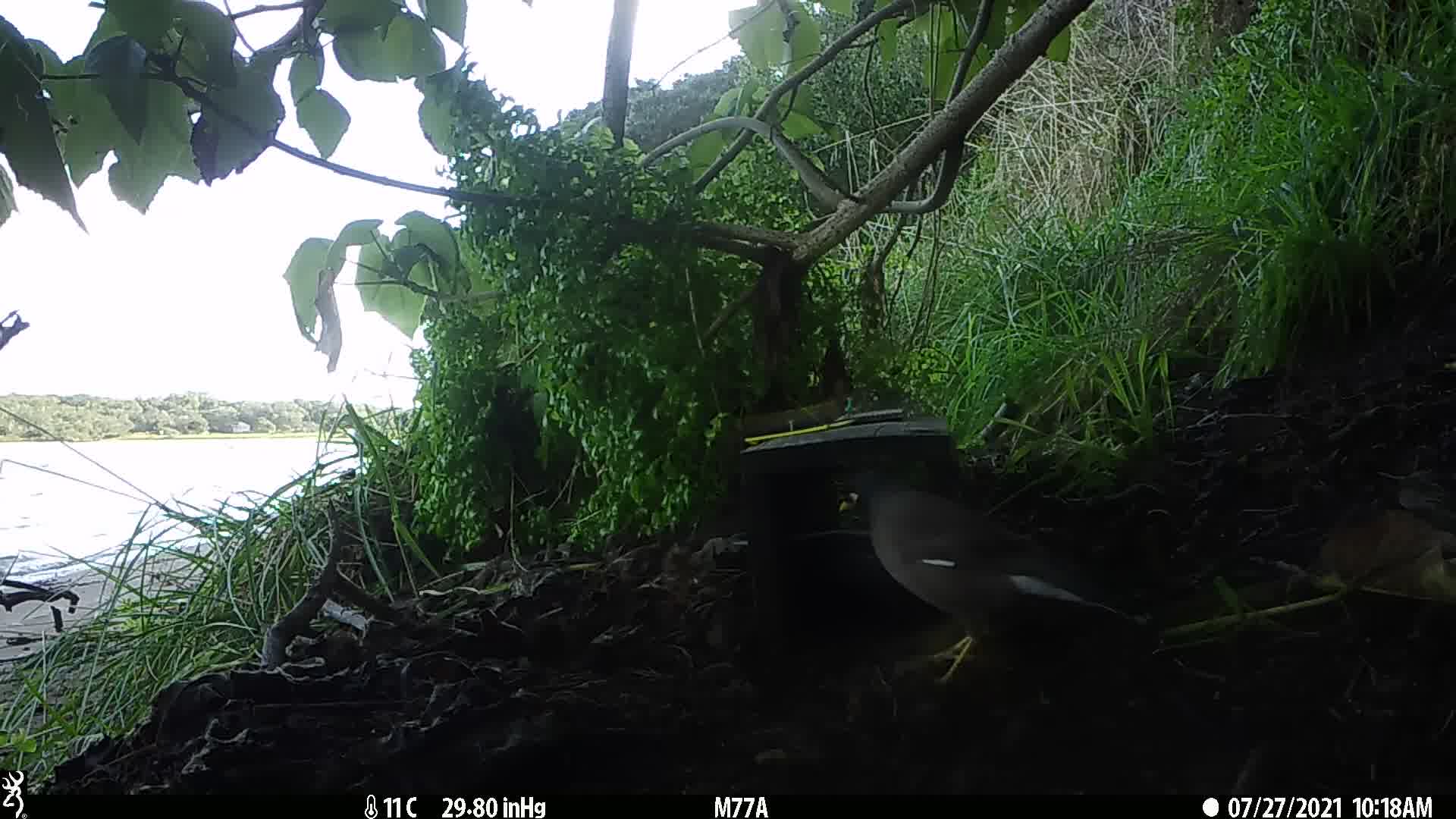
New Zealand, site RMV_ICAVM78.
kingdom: Animalia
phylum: Chordata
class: Aves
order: Passeriformes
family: Sturnidae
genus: Acridotheres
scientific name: Acridotheres tristis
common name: common myna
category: myna